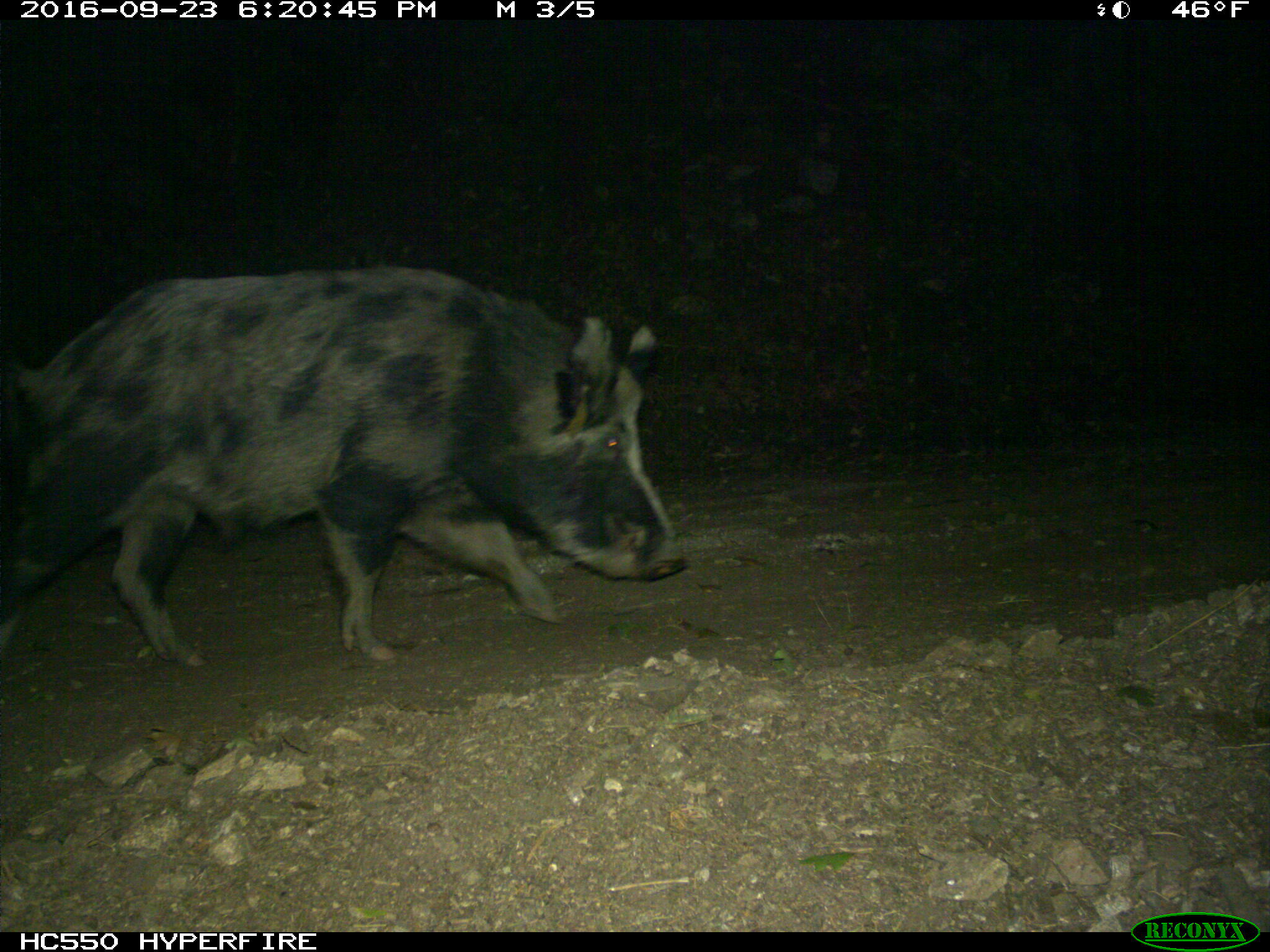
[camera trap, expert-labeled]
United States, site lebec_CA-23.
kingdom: Animalia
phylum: Chordata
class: Mammalia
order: Artiodactyla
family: Suidae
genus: Sus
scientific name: Sus scrofa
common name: wild boar